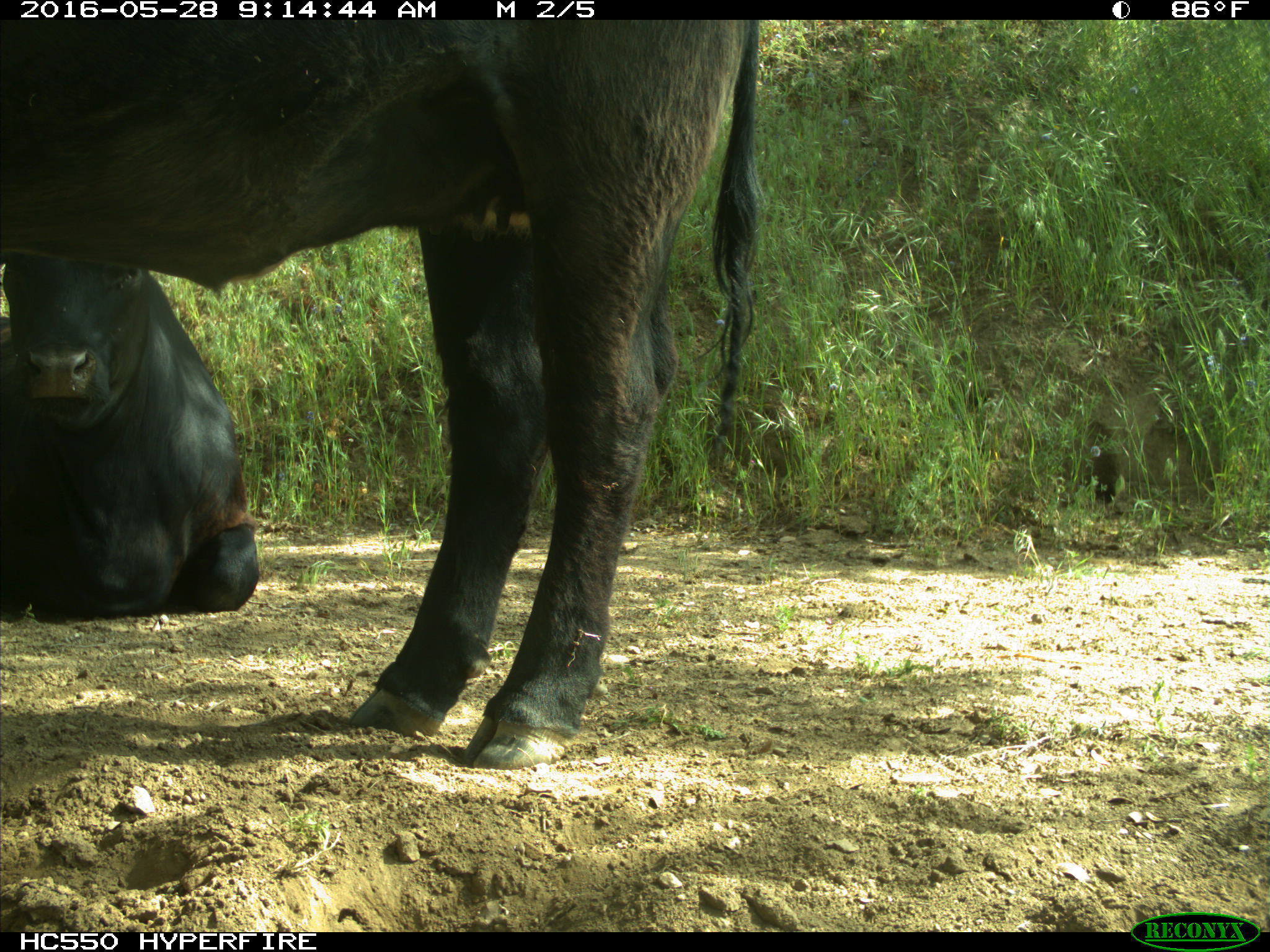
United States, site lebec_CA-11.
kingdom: Animalia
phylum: Chordata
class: Mammalia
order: Artiodactyla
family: Bovidae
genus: Bos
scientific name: Bos taurus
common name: domestic cow